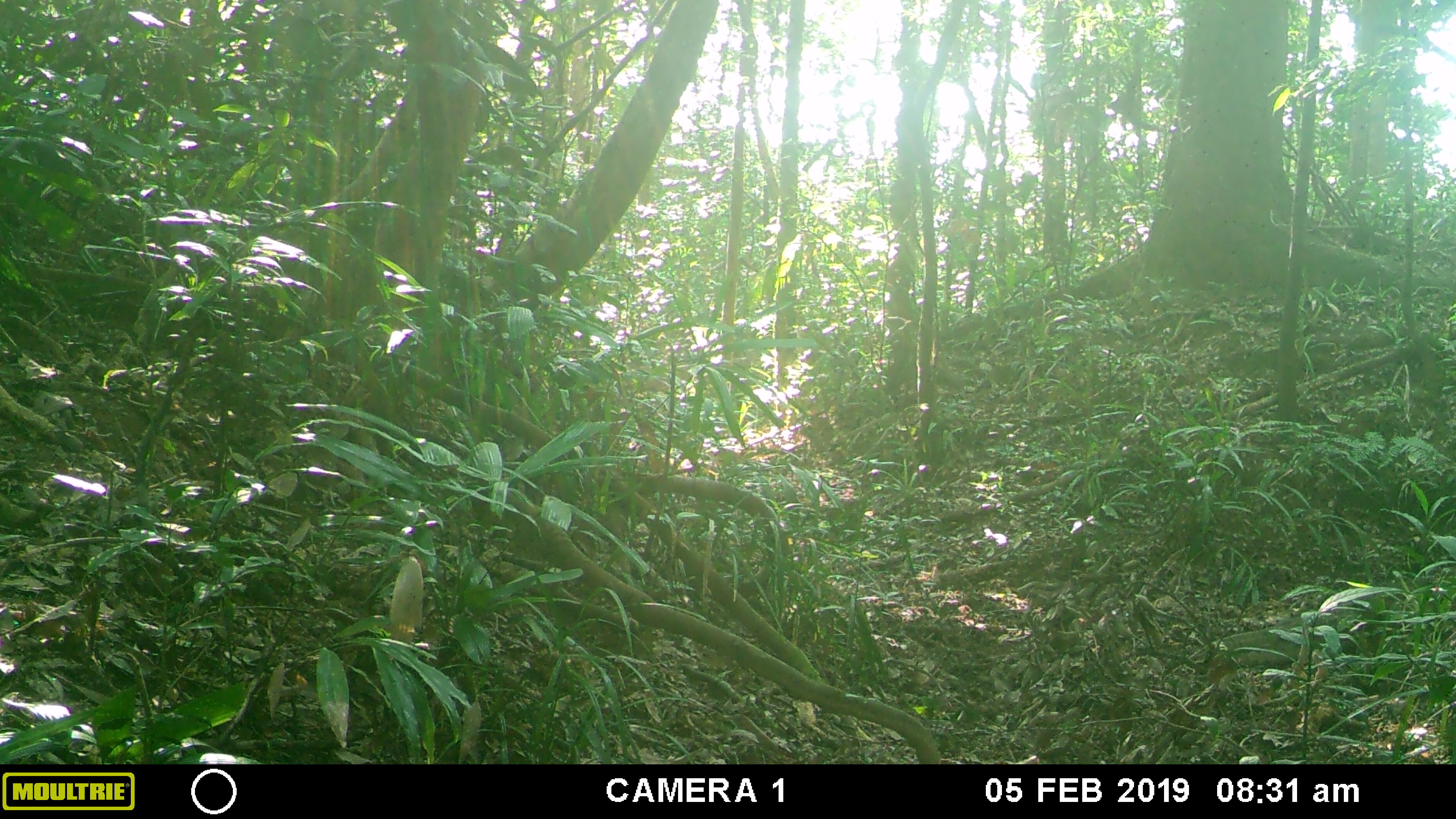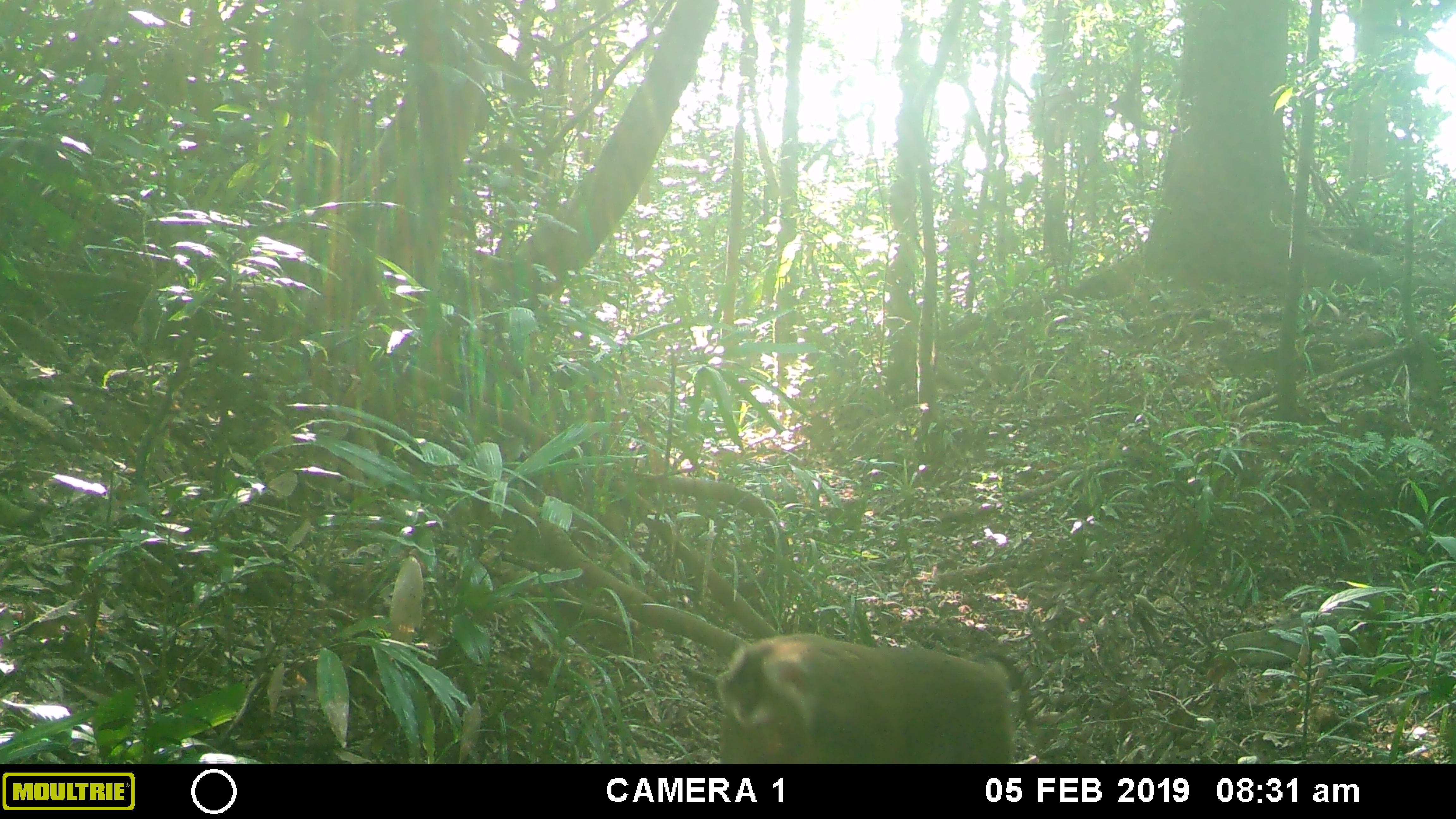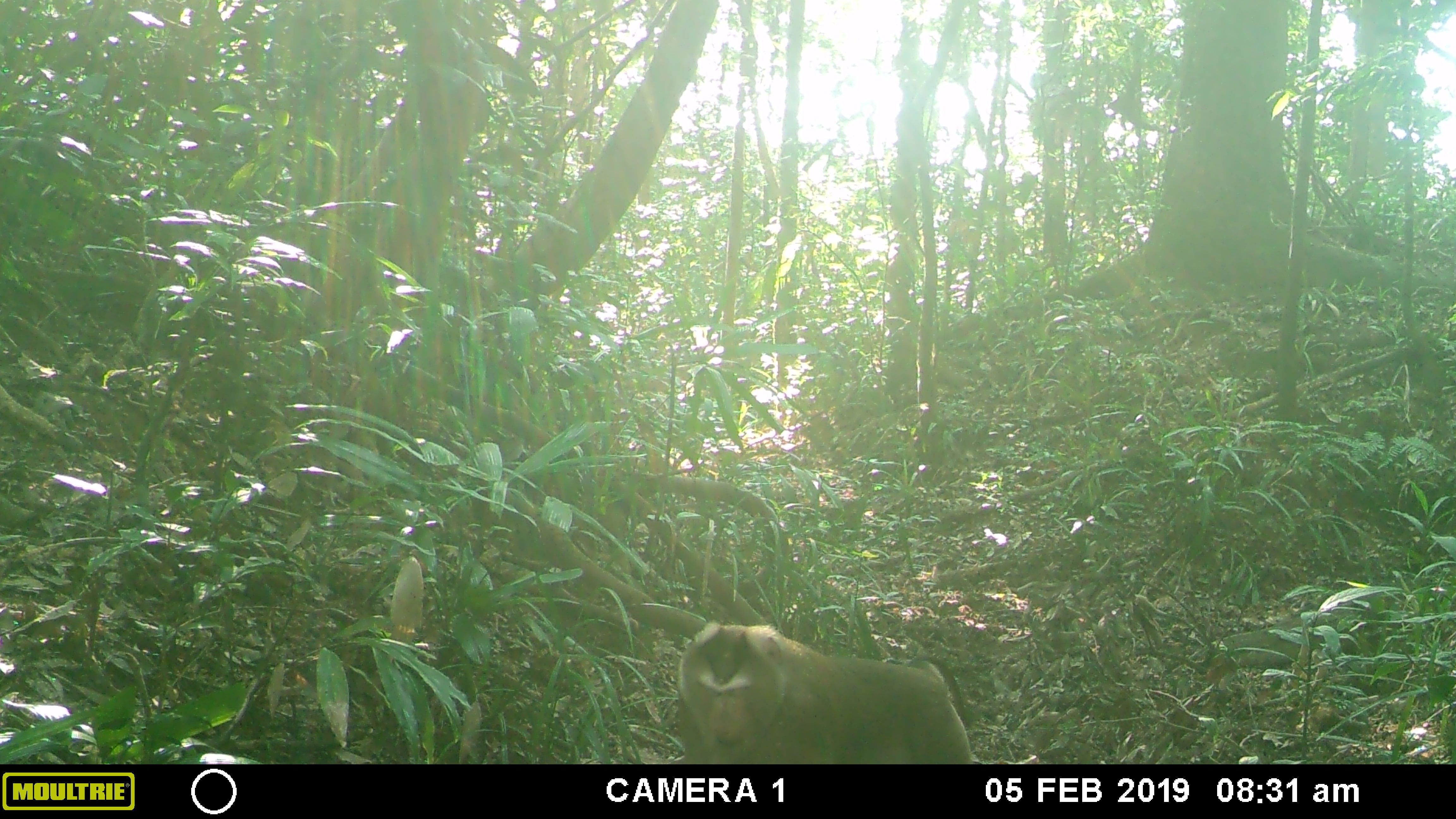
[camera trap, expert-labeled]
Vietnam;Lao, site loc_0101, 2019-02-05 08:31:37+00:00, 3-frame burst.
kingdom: Animalia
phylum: Chordata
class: Mammalia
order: Primates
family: Cercopithecidae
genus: Macaca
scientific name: Macaca nemestrina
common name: pig-tailed macaque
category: pig tailed macaque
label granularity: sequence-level